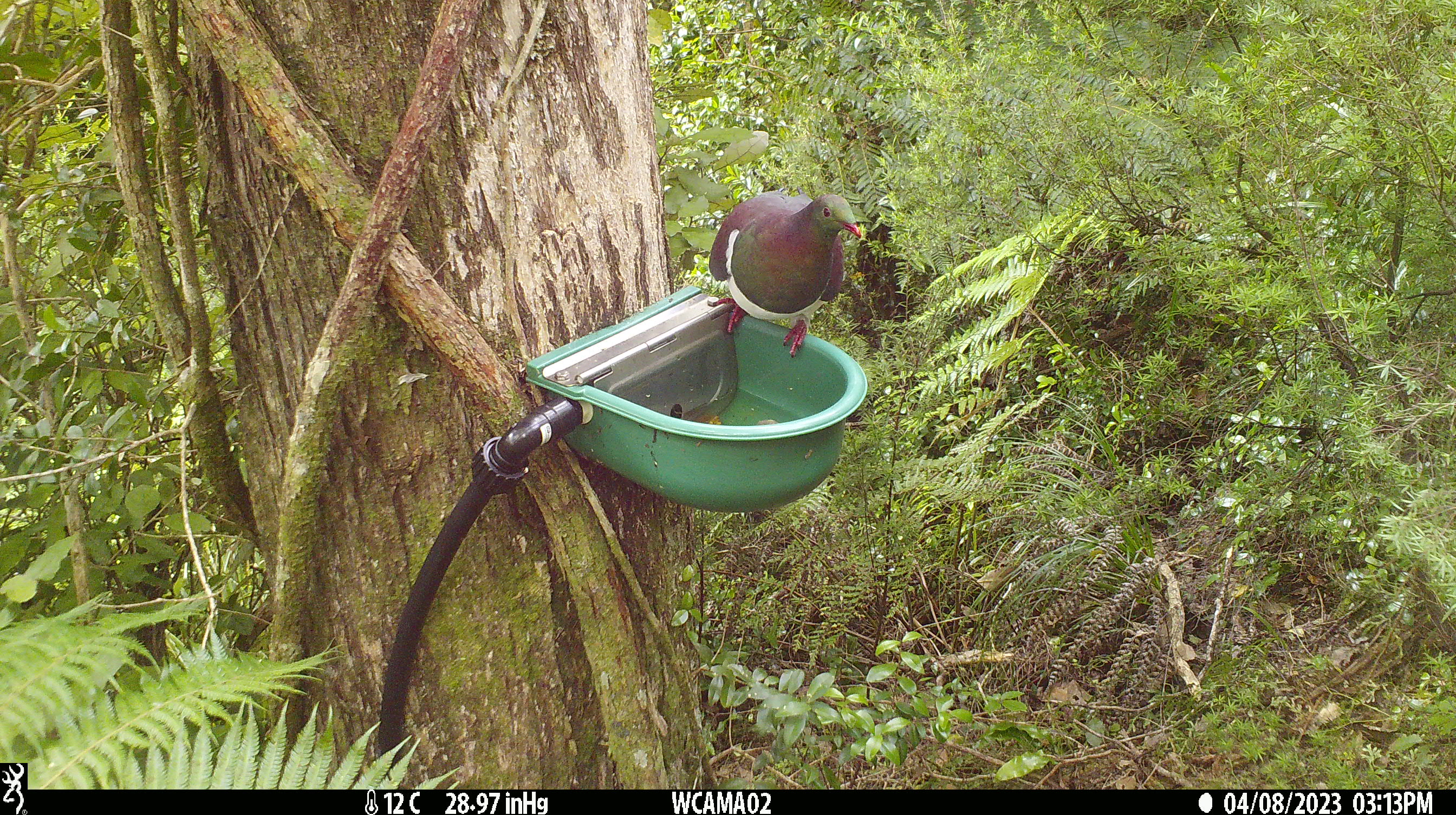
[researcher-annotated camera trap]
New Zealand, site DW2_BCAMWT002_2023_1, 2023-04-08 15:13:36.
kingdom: Animalia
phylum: Chordata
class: Aves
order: Columbiformes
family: Columbidae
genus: Hemiphaga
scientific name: Hemiphaga novaeseelandiae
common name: new zealand pigeon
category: kereru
Kereru (new zealand pigeon) (Hemiphaga novaeseelandiae).